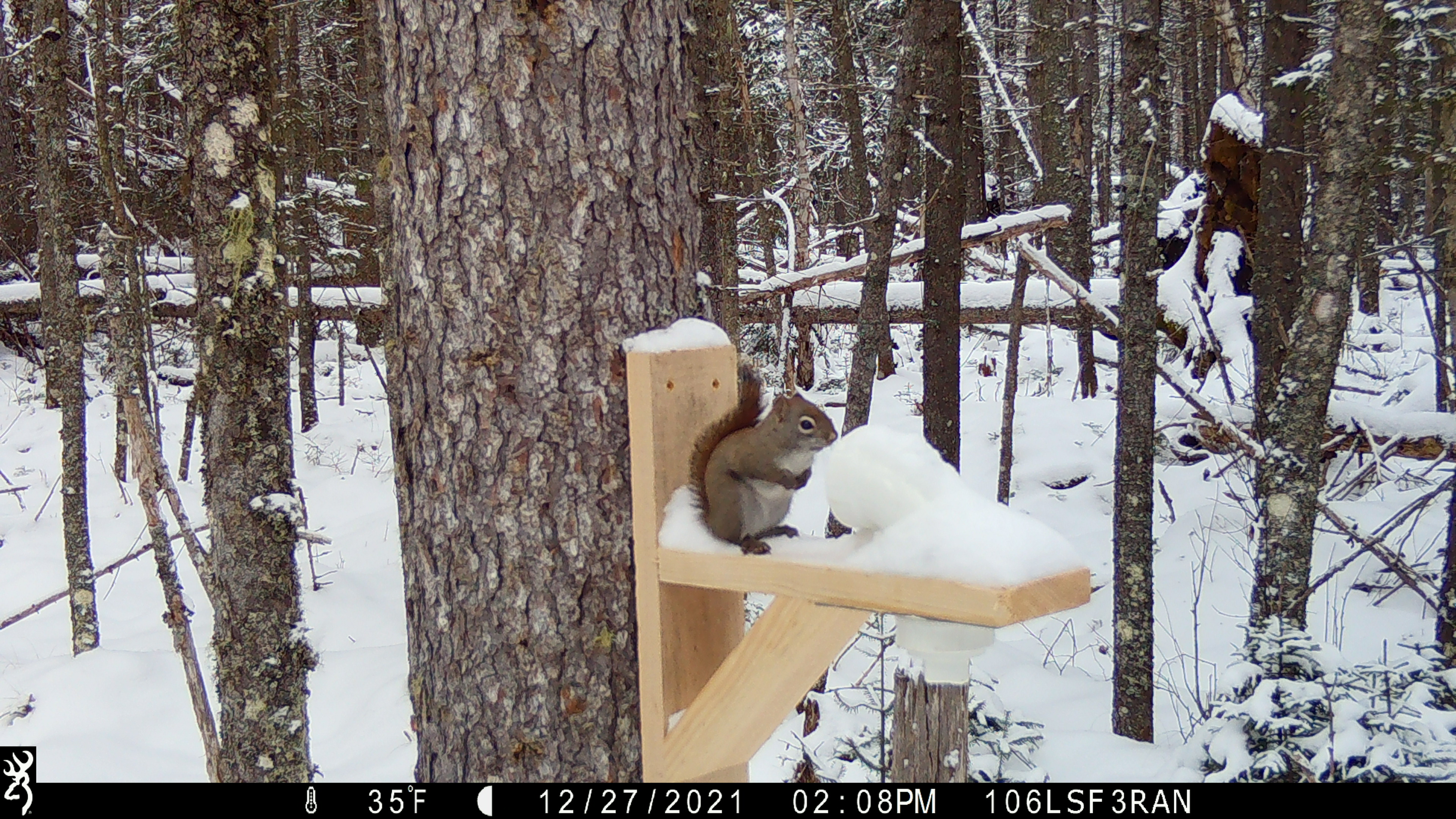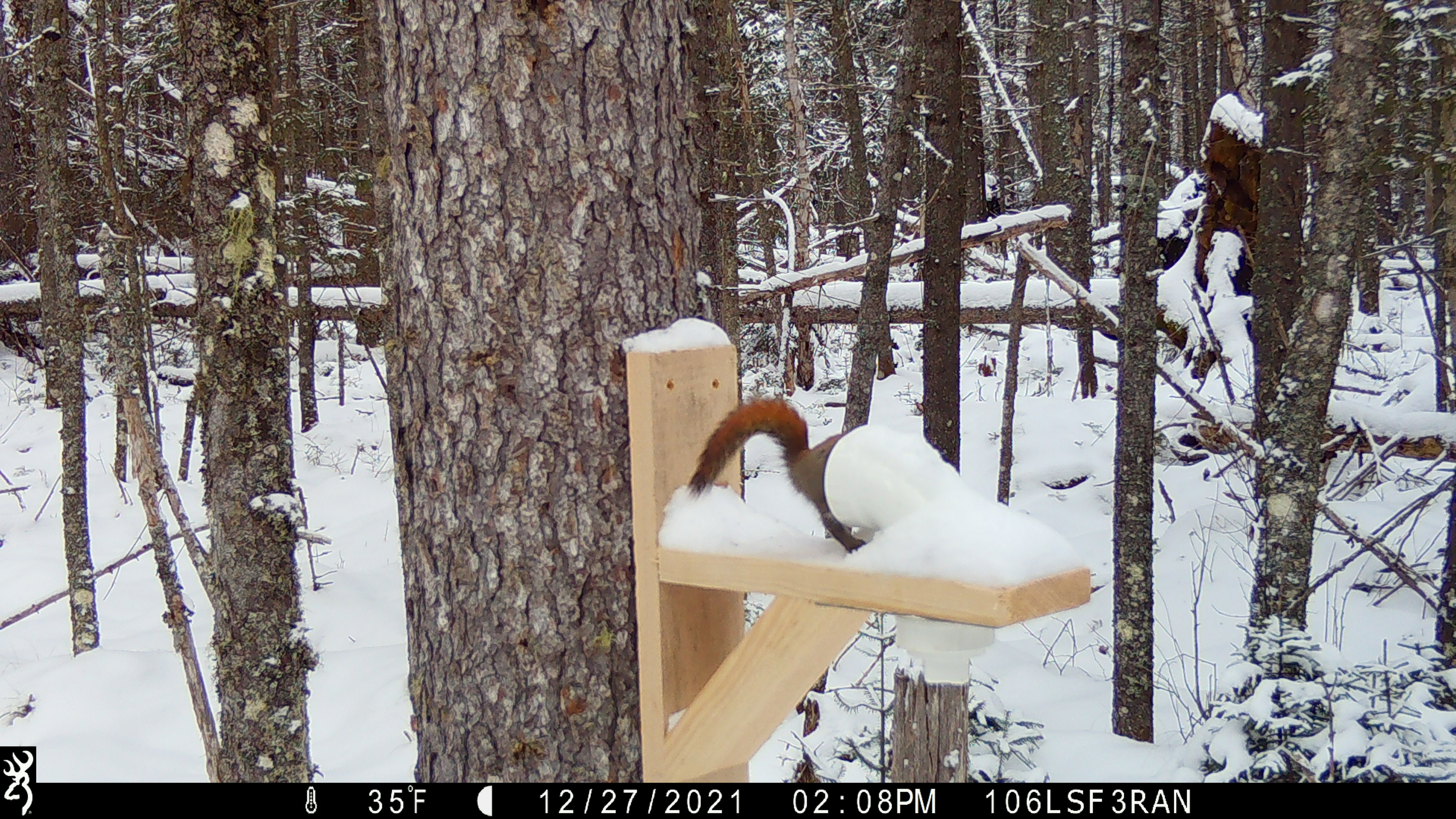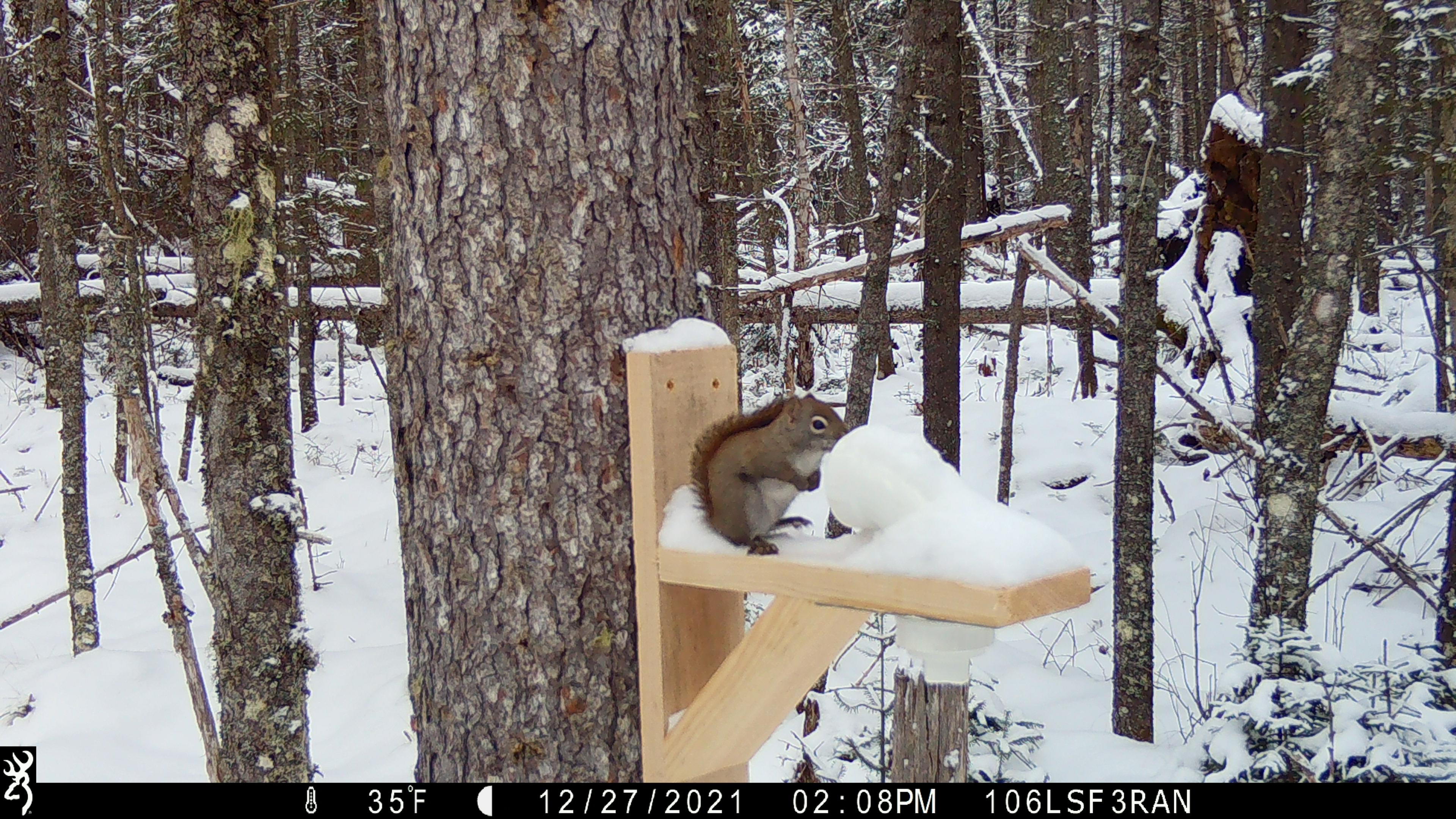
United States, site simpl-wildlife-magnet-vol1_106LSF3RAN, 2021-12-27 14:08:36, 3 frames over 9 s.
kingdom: Animalia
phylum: Chordata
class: Mammalia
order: Rodentia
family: Sciuridae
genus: Tamiasciurus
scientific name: Tamiasciurus hudsonicus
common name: red squirrel